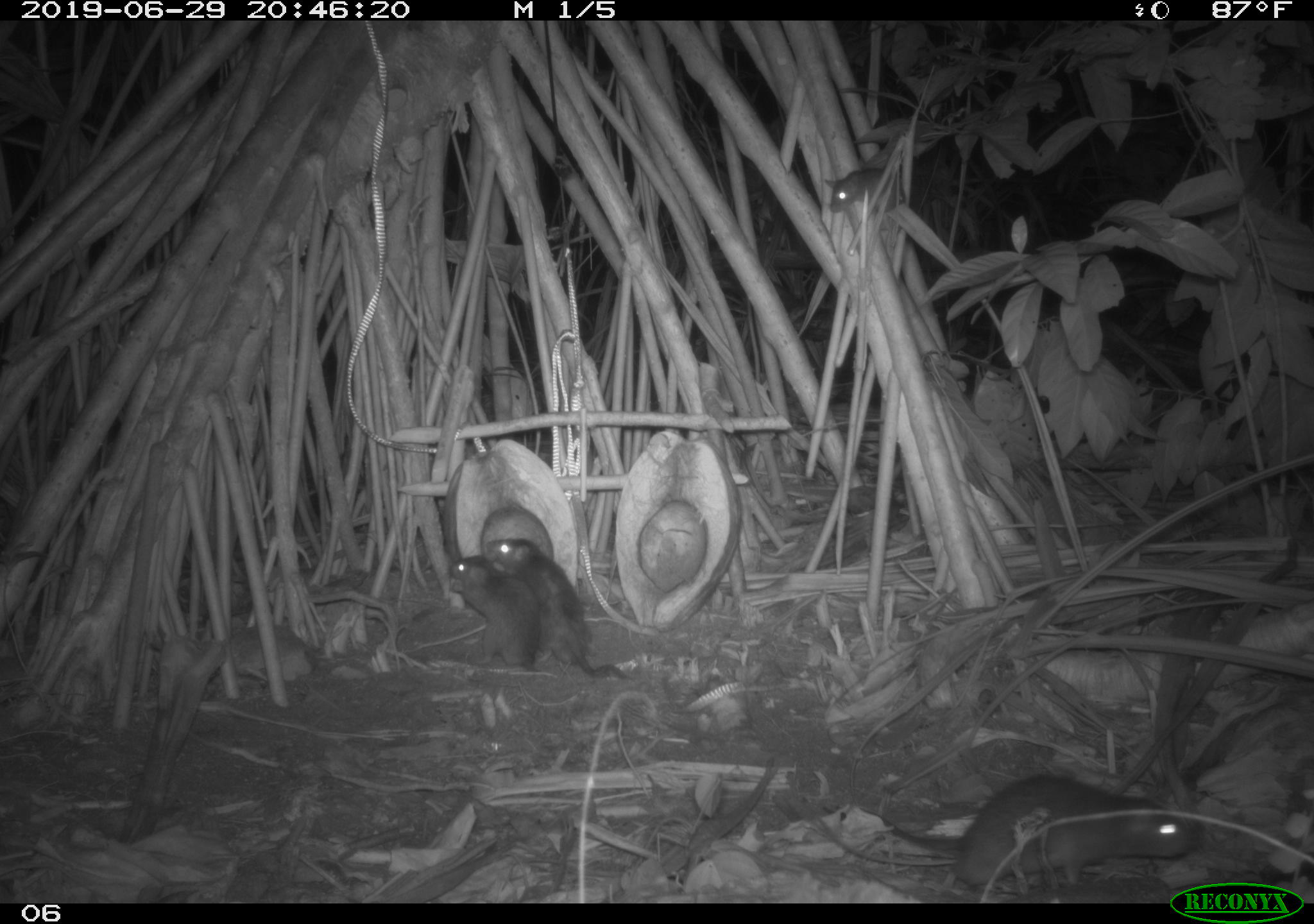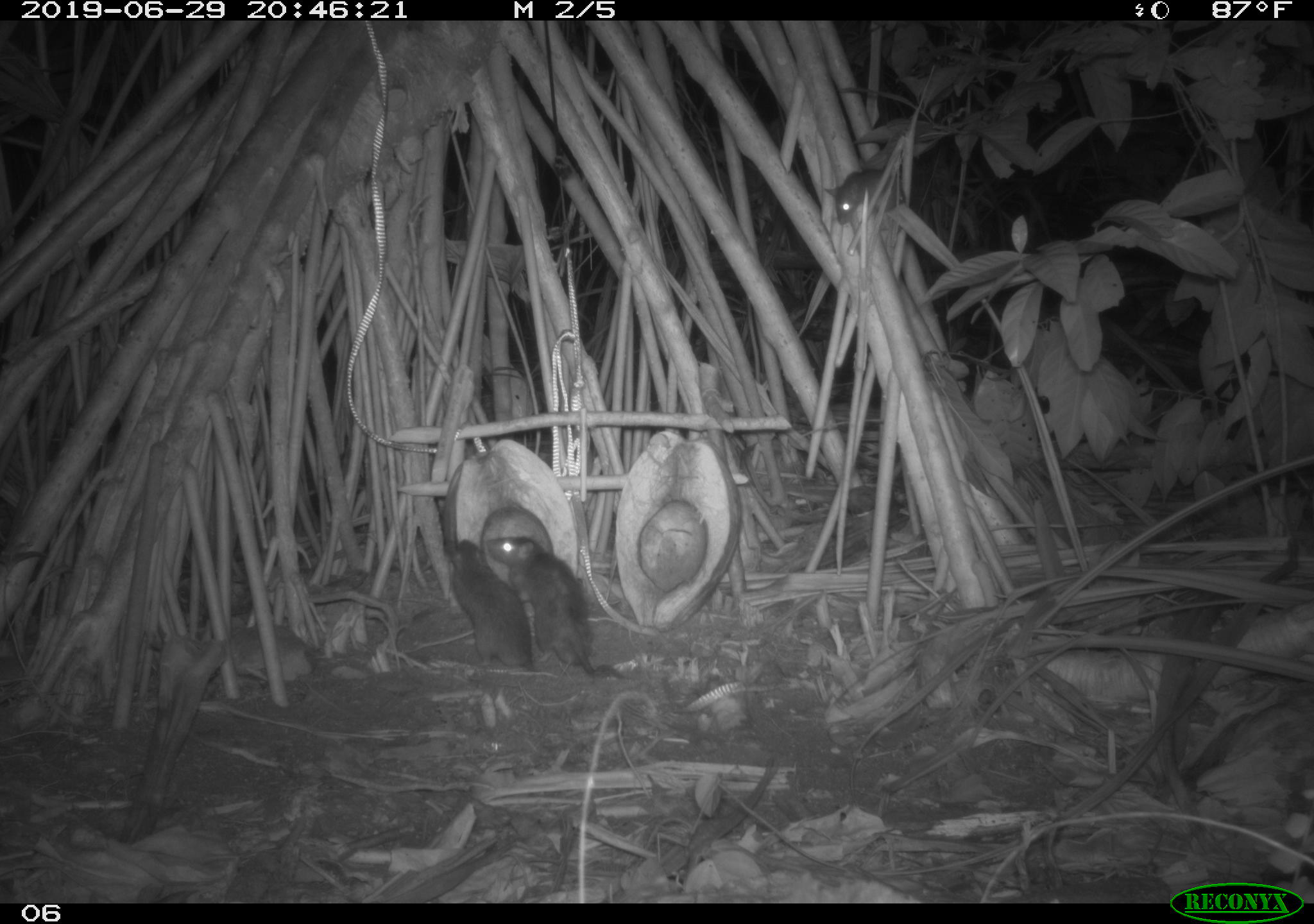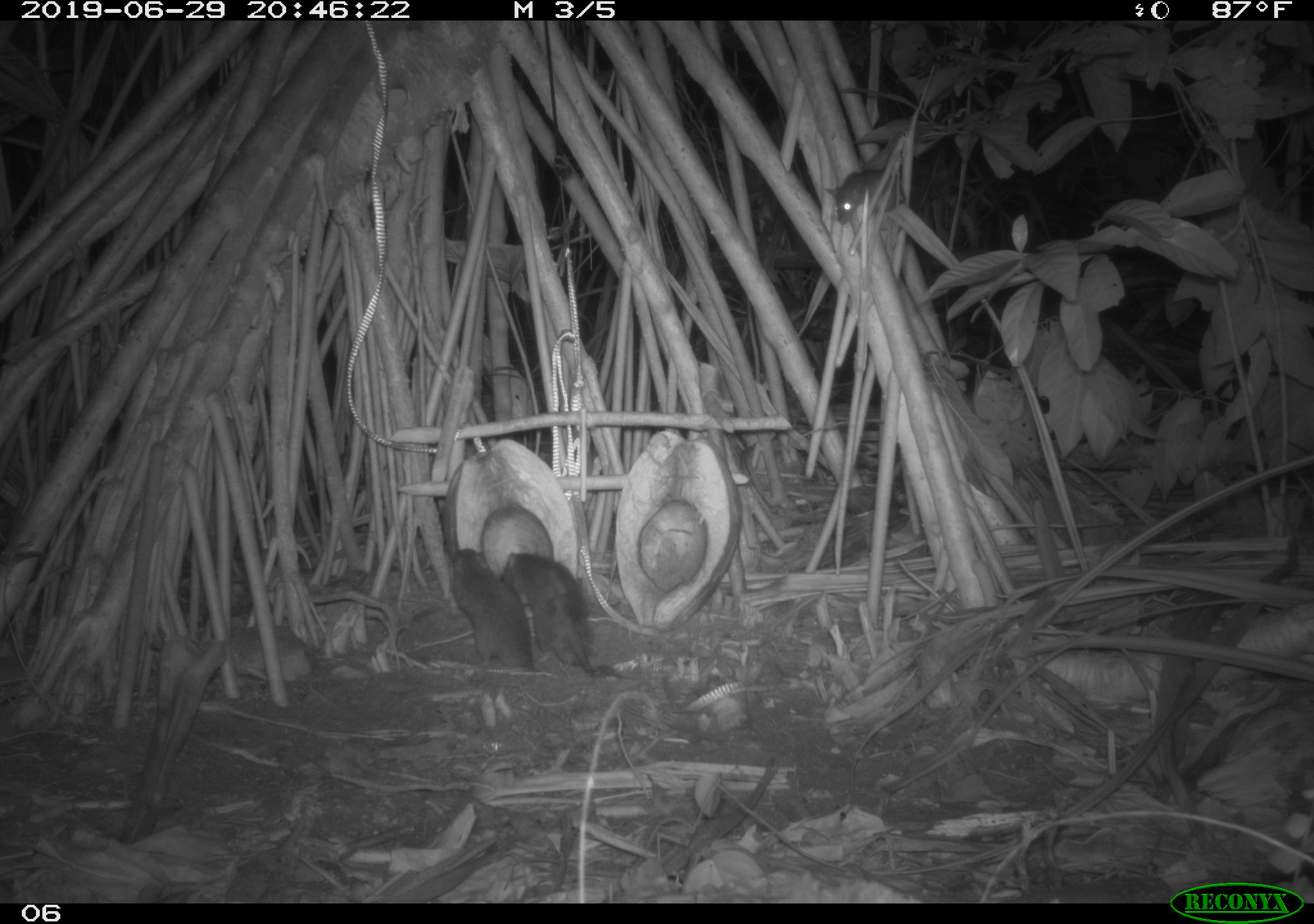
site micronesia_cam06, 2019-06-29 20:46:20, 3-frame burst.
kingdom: Animalia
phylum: Chordata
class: Mammalia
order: Rodentia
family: Muridae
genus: Rattus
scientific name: Rattus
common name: rat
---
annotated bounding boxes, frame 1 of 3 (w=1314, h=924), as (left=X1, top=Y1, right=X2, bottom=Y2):
rat: (left=861, top=773, right=1215, bottom=883); (left=486, top=529, right=637, bottom=686); (left=445, top=552, right=554, bottom=680); (left=823, top=156, right=915, bottom=222)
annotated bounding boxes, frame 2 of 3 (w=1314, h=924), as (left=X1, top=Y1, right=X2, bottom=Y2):
rat: (left=483, top=527, right=628, bottom=686); (left=445, top=536, right=537, bottom=683); (left=825, top=164, right=908, bottom=229)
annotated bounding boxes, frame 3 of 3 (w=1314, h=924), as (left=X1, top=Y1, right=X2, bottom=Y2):
rat: (left=497, top=539, right=628, bottom=682); (left=448, top=547, right=541, bottom=671); (left=815, top=156, right=910, bottom=227)